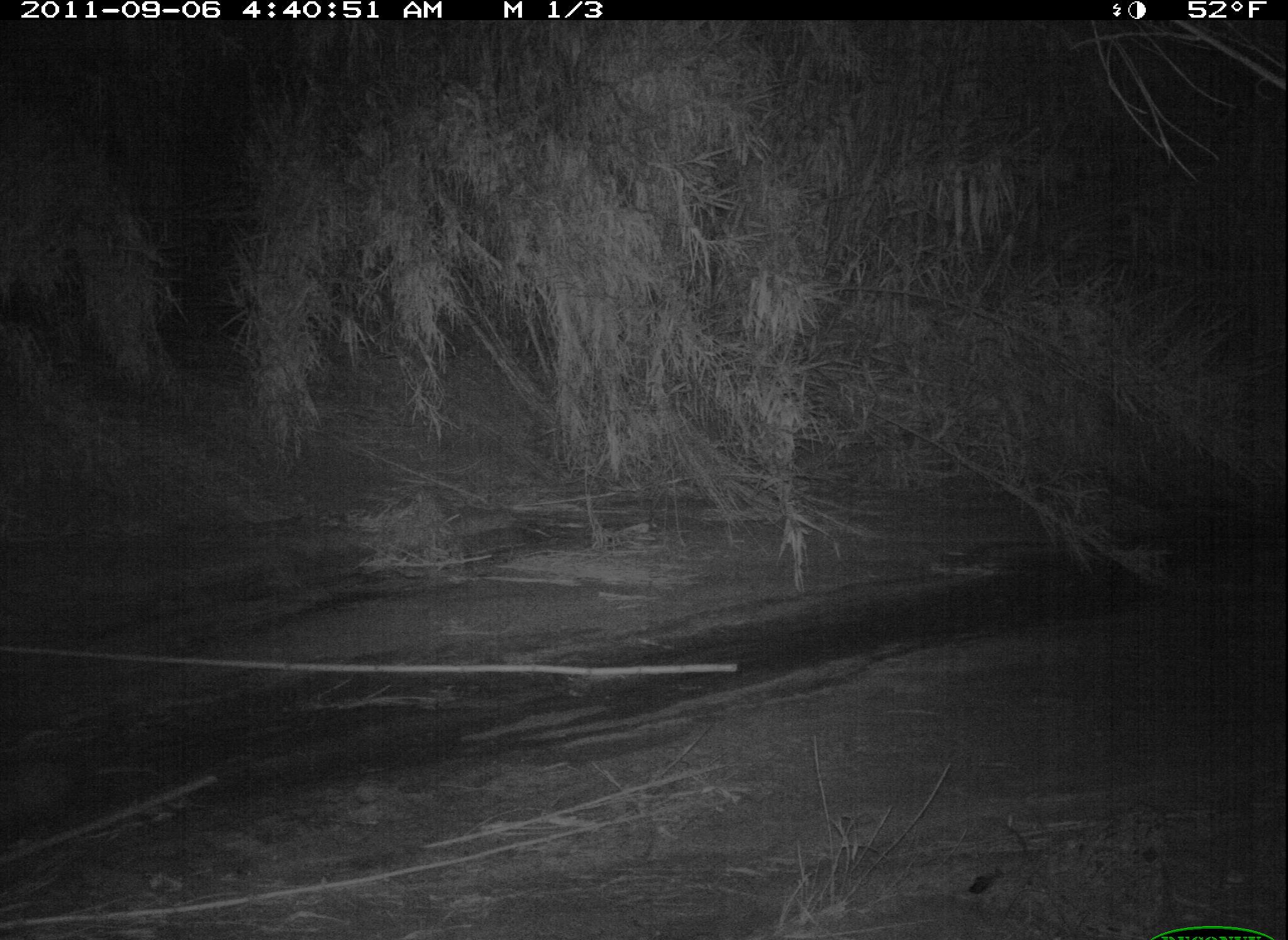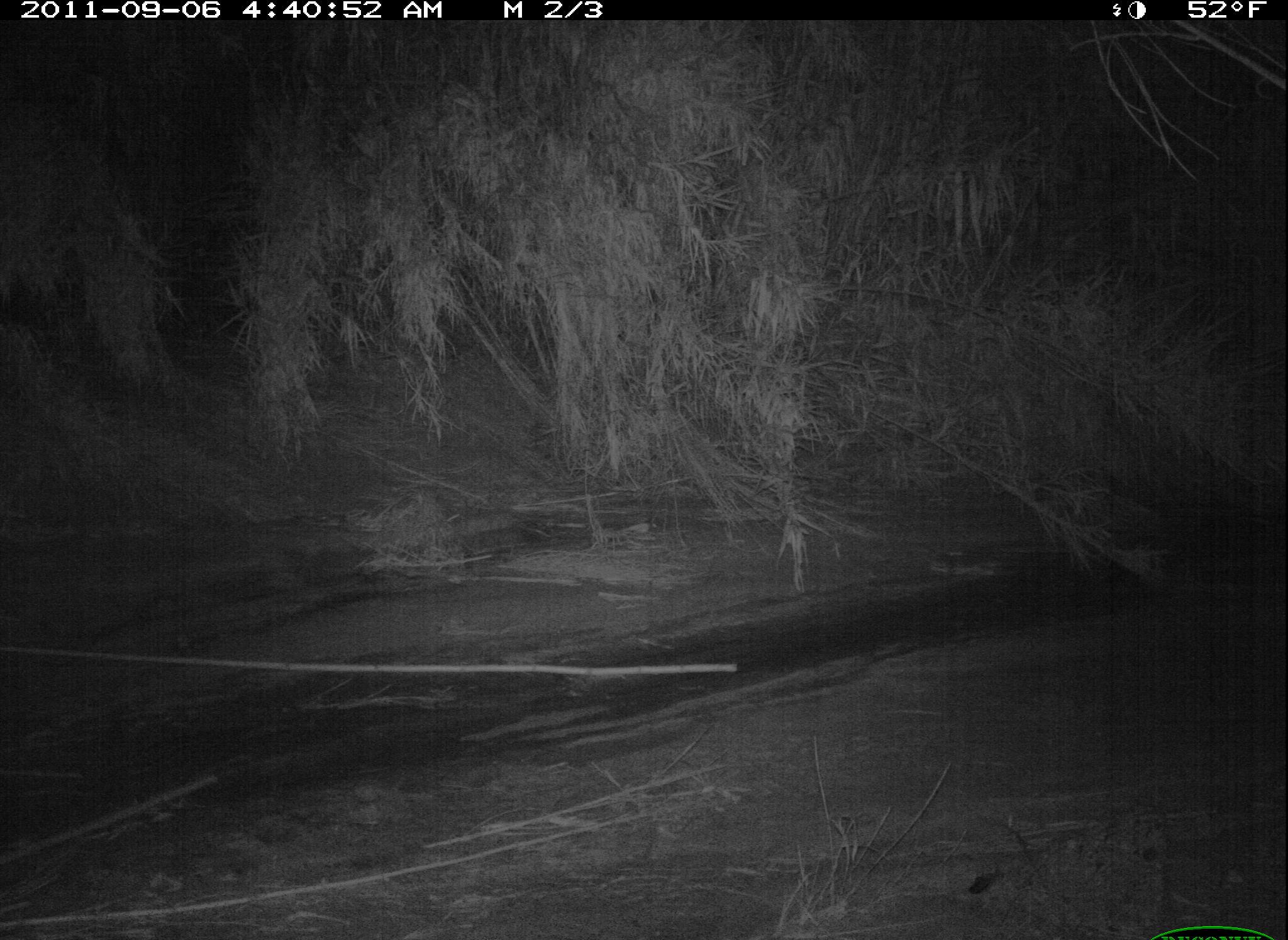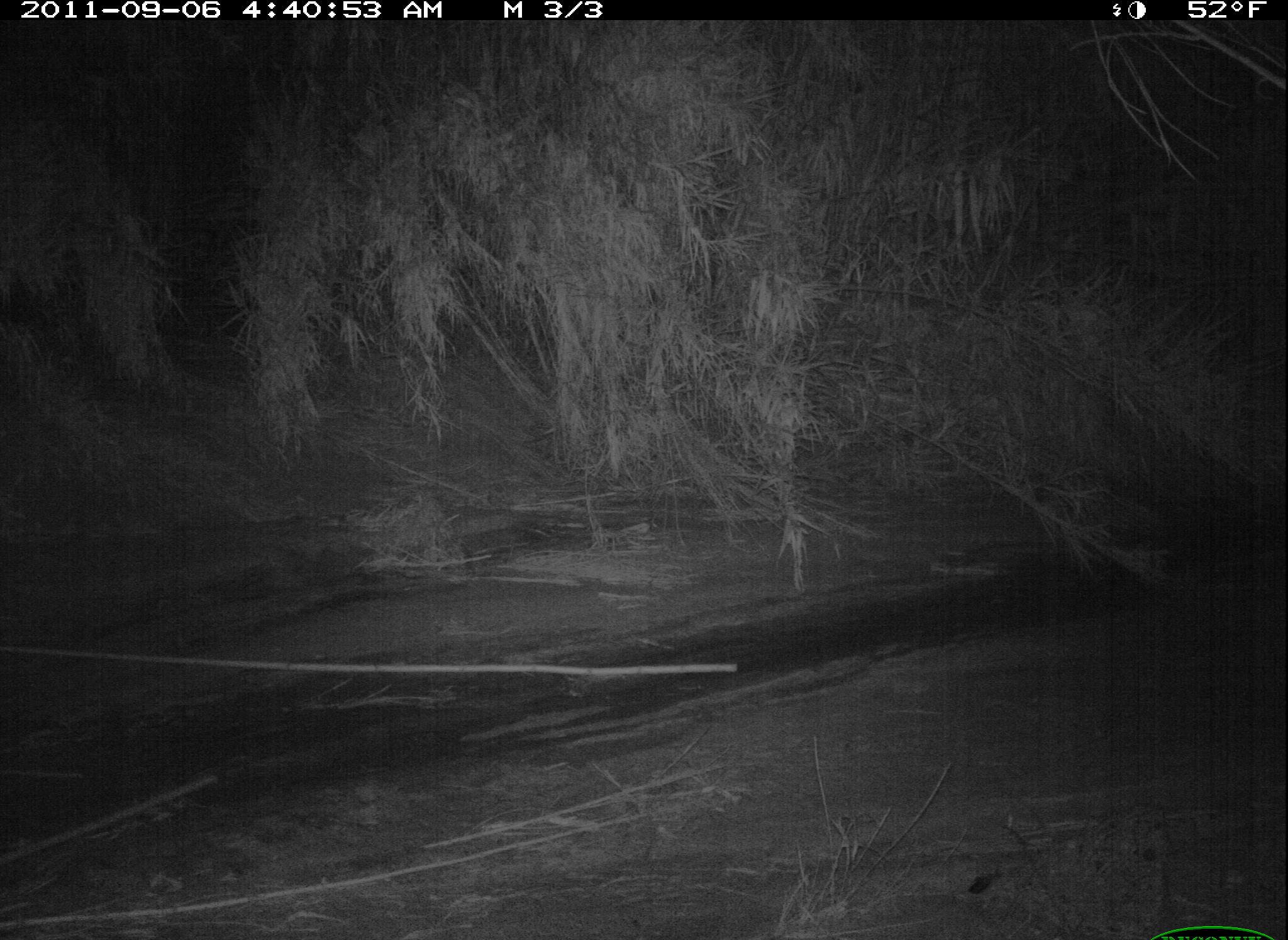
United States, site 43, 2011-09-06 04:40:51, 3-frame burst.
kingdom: Animalia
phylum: Chordata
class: Mammalia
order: Didelphimorphia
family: Didelphidae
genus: Didelphis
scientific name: Didelphis virginiana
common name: virginia opossum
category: opossum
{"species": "opossum (virginia opossum) (Didelphis virginiana)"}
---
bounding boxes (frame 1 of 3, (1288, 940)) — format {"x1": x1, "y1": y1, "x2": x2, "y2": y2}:
opossum: {"x1": 0, "y1": 736, "x2": 198, "y2": 862}